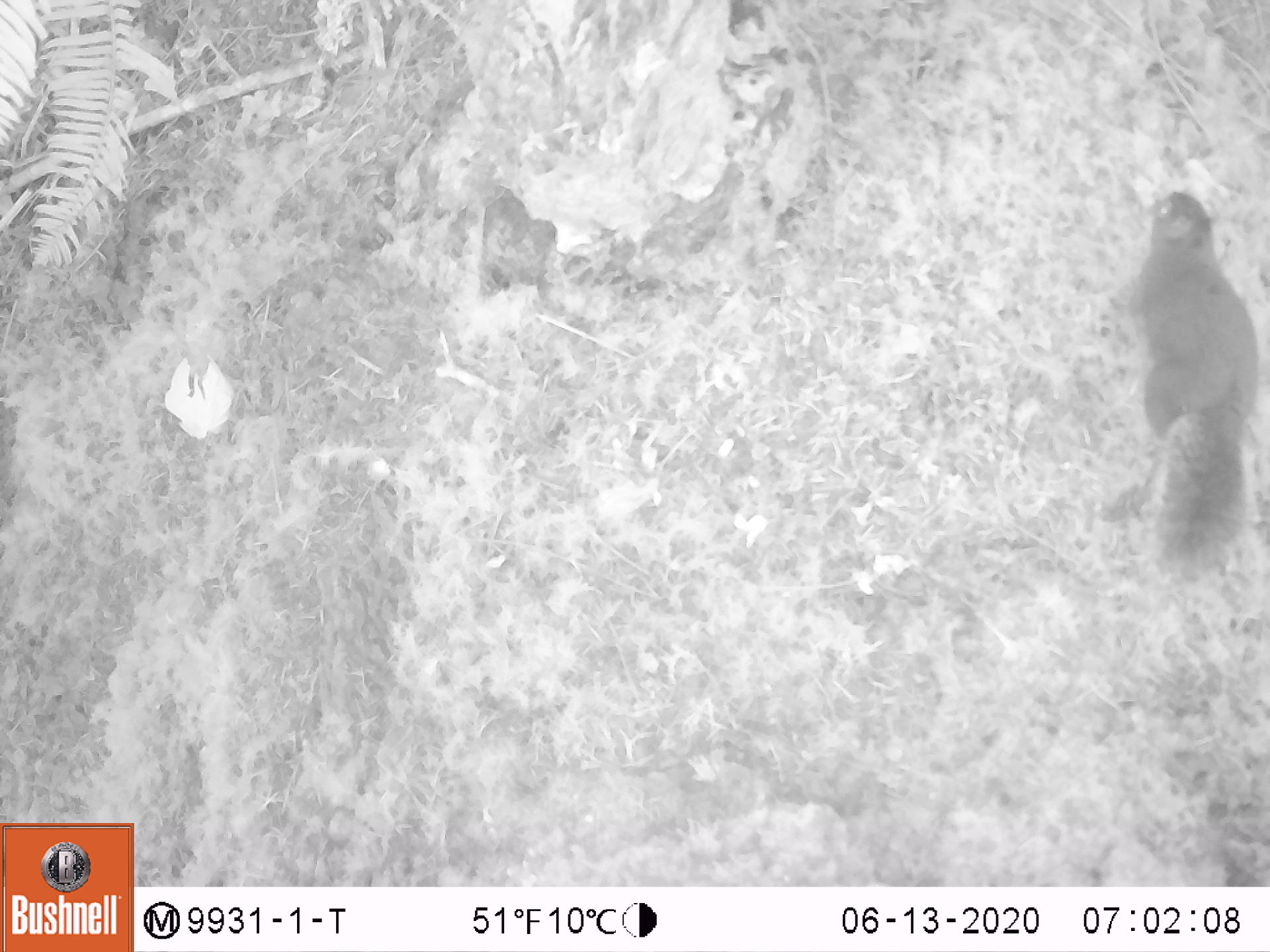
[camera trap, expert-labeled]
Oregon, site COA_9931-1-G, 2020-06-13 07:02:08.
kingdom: Animalia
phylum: Chordata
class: Mammalia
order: Rodentia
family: Sciuridae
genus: Tamiasciurus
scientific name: Tamiasciurus douglasii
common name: douglas squirrel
Douglas squirrel (Tamiasciurus douglasii).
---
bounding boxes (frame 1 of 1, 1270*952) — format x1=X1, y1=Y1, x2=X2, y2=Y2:
douglas squirrel: x1=1104, y1=169, x2=1261, y2=554